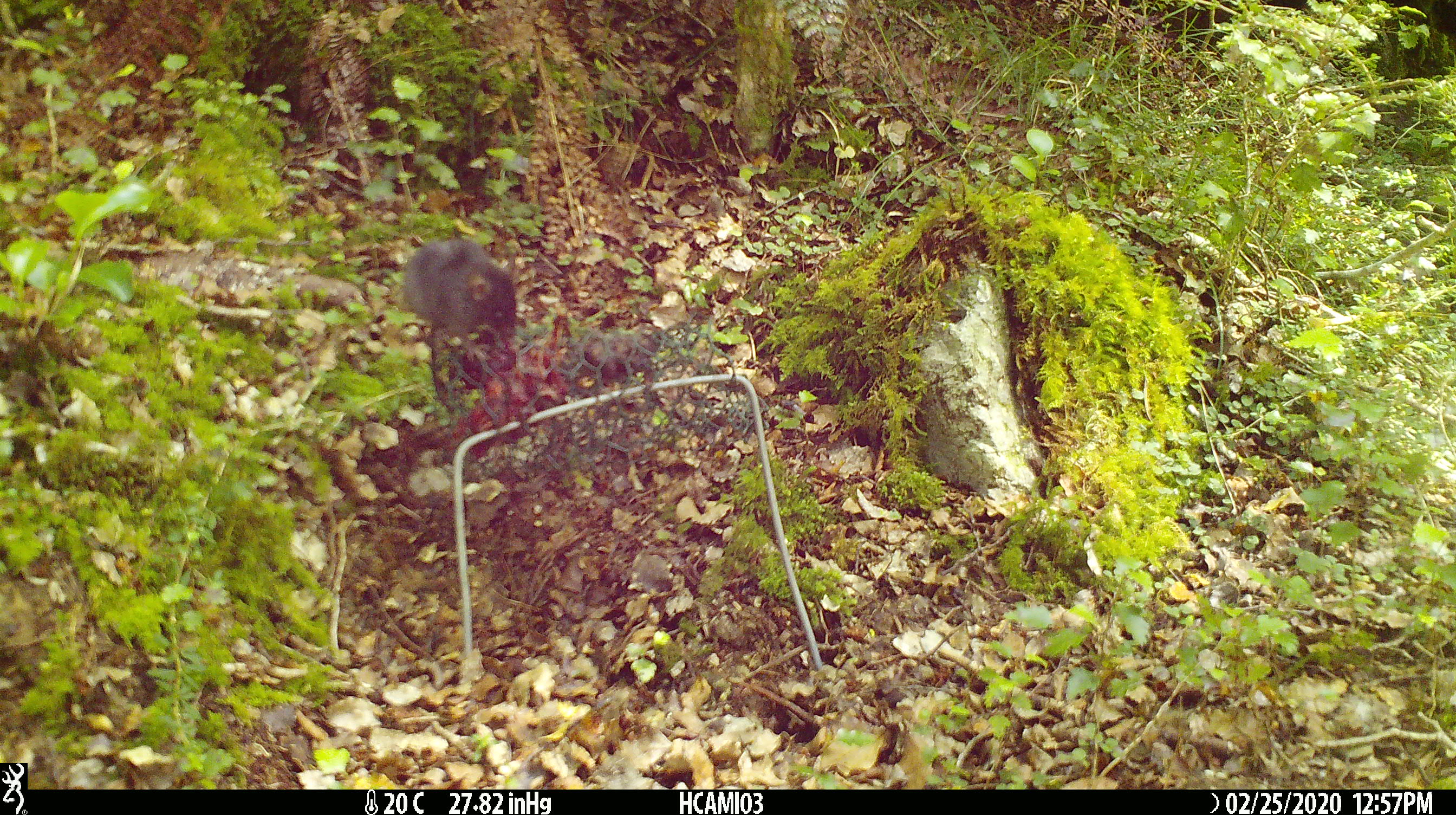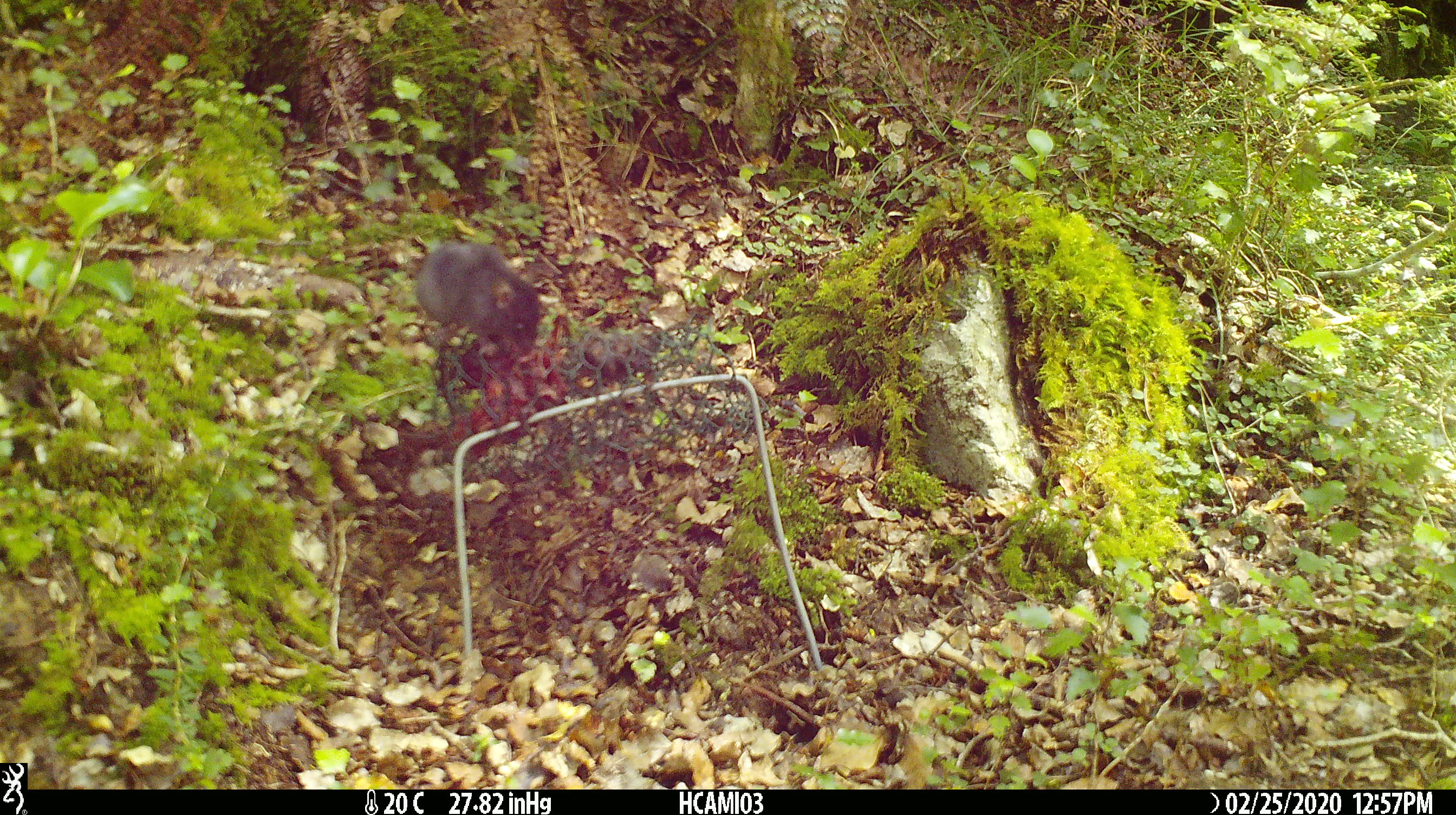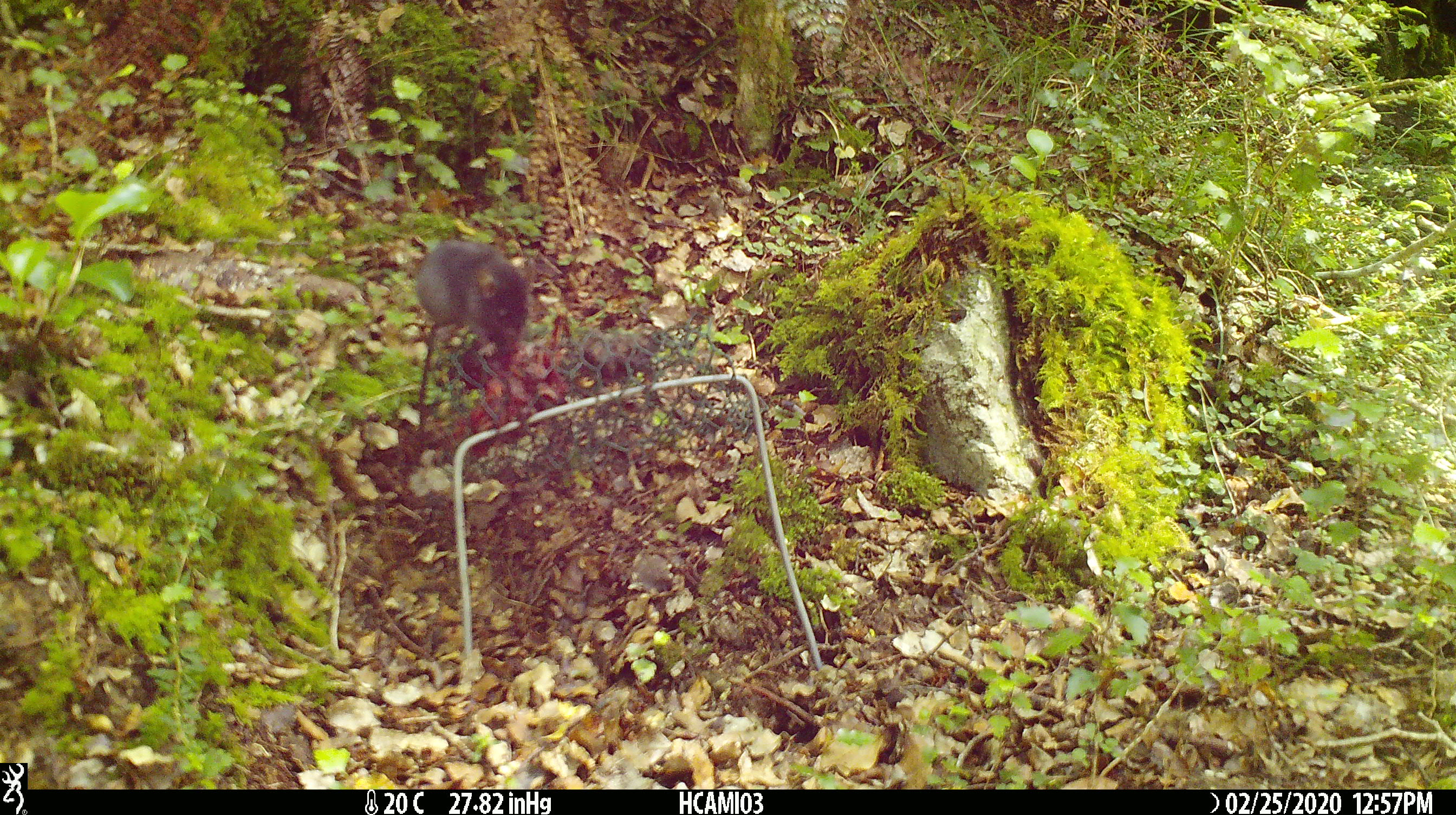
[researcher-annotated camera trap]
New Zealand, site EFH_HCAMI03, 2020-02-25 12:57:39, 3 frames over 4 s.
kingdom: Animalia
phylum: Chordata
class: Mammalia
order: Rodentia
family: Muridae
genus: Mus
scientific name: Mus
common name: mouse